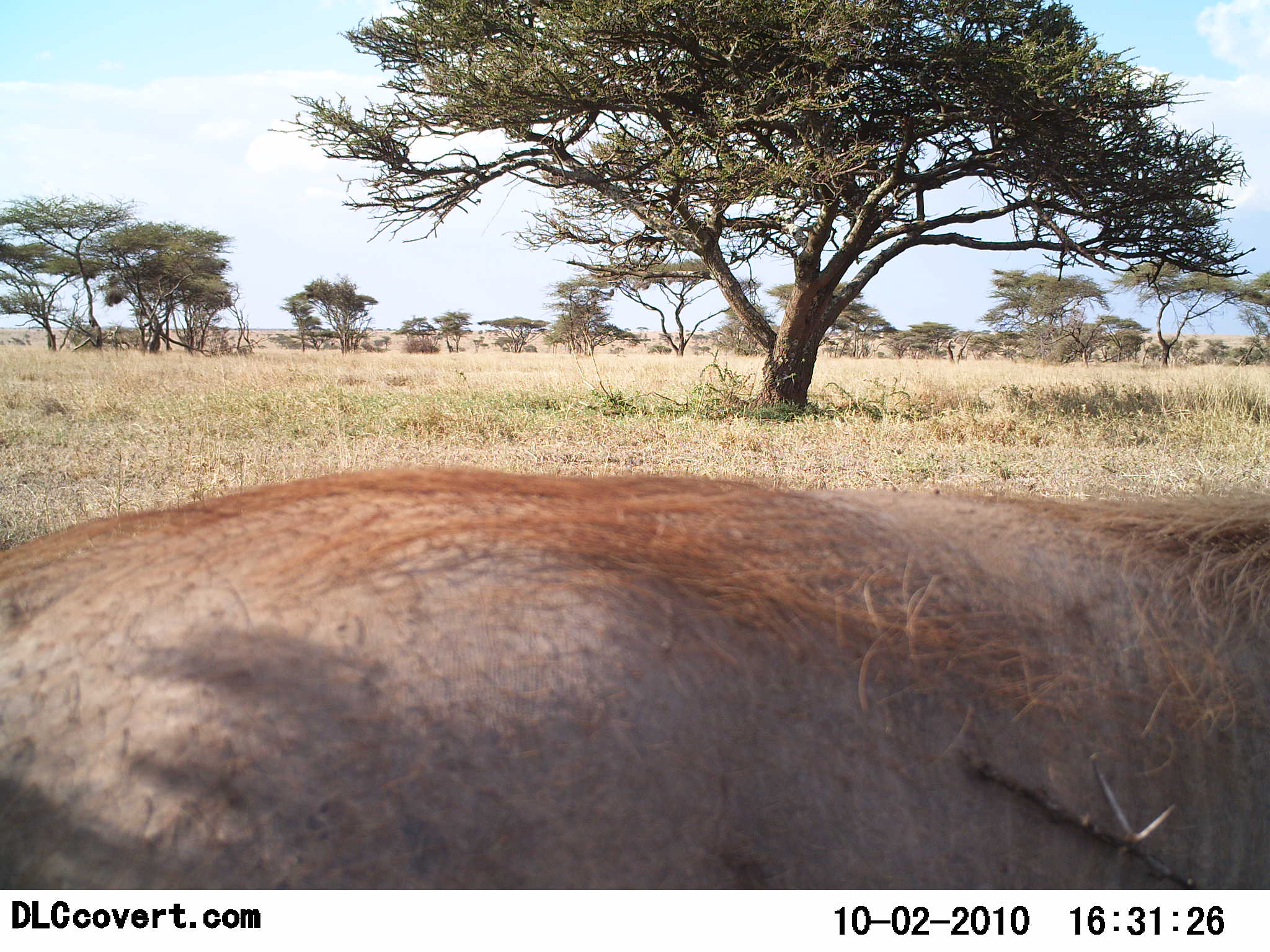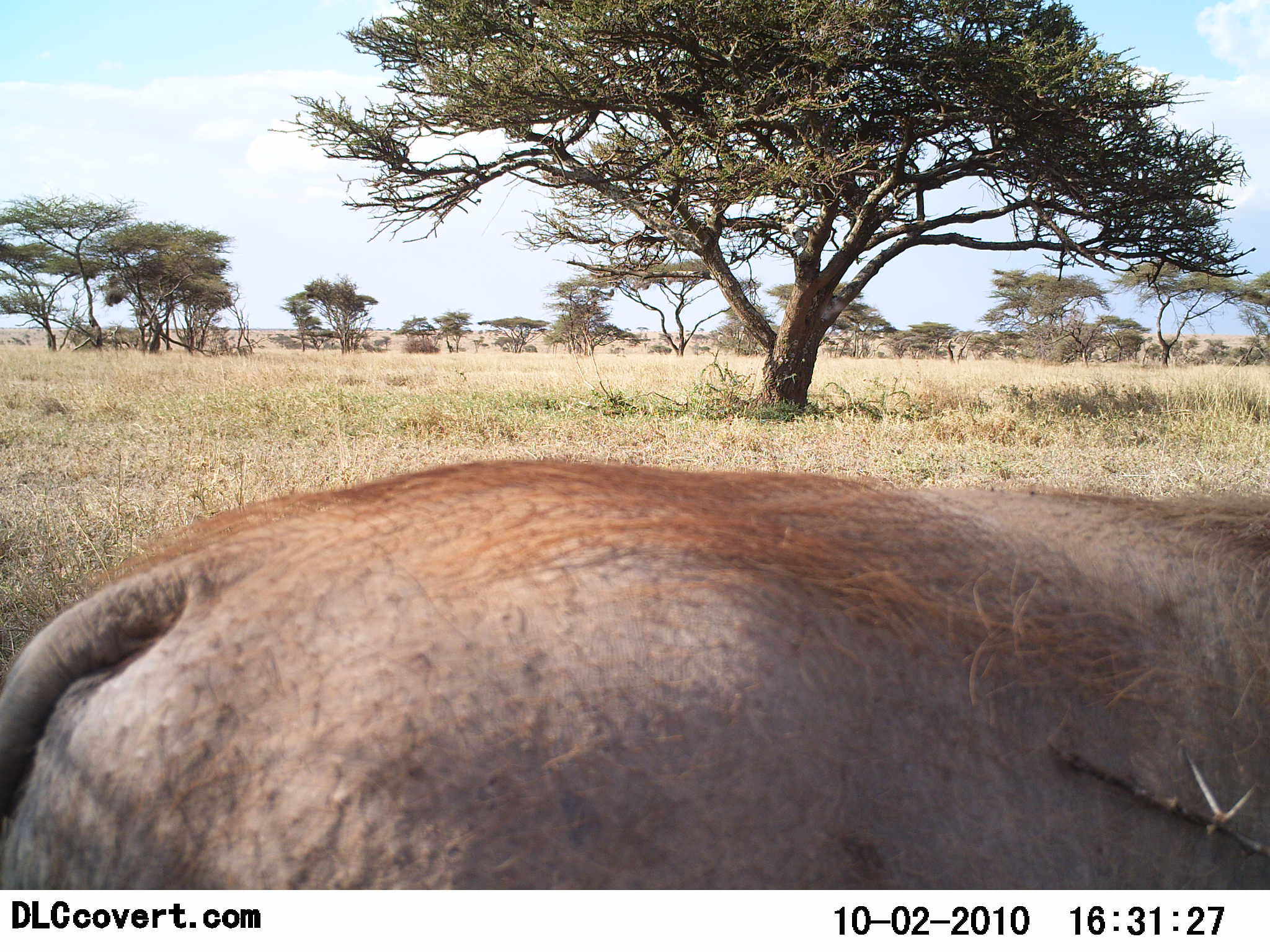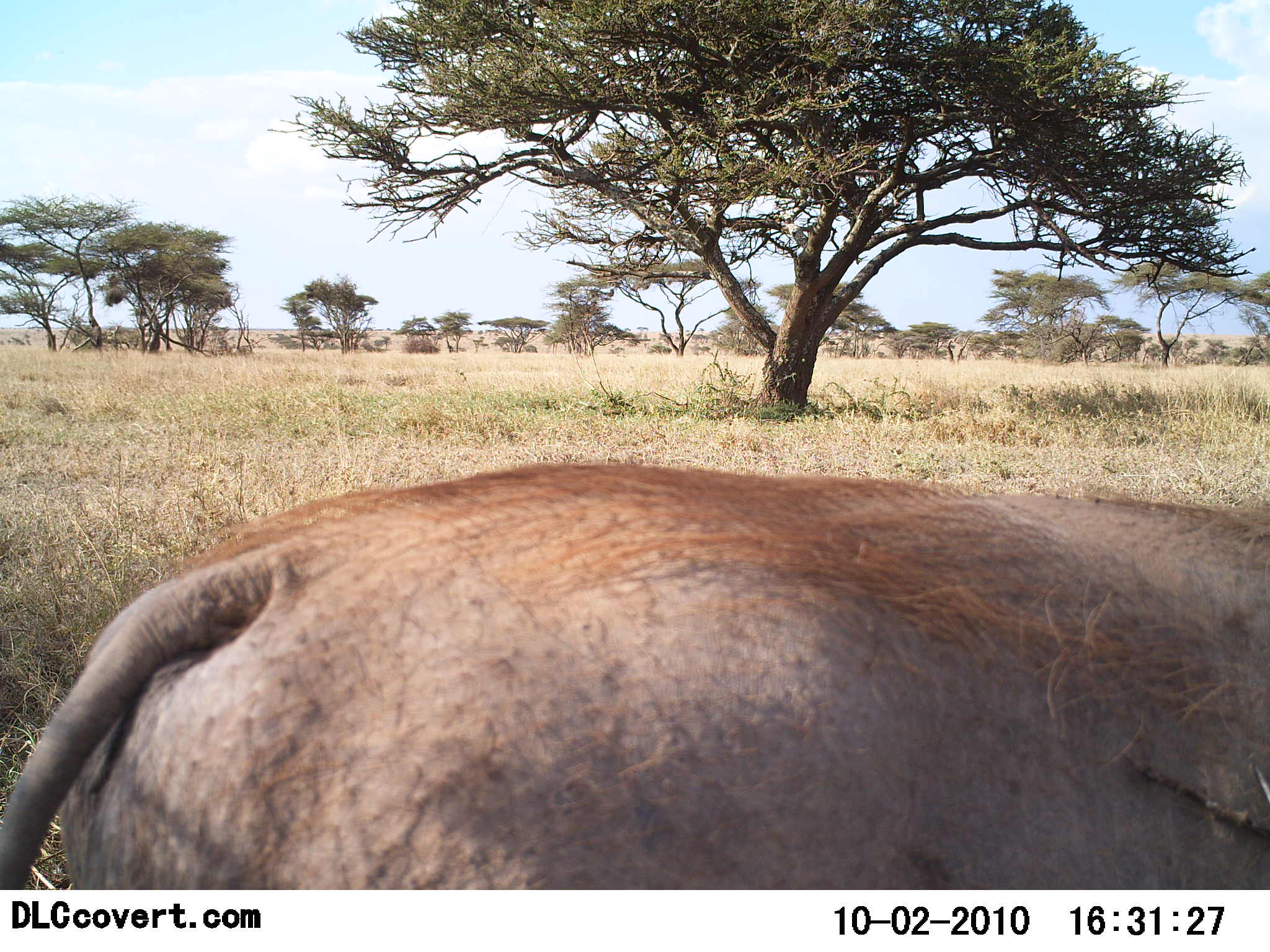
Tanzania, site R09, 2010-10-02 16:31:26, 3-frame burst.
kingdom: Animalia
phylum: Chordata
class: Mammalia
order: Artiodactyla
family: Suidae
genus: Phacochoerus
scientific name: Phacochoerus africanus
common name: warthog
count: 1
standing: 47%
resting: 0%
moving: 53%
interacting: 0%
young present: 0%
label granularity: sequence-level